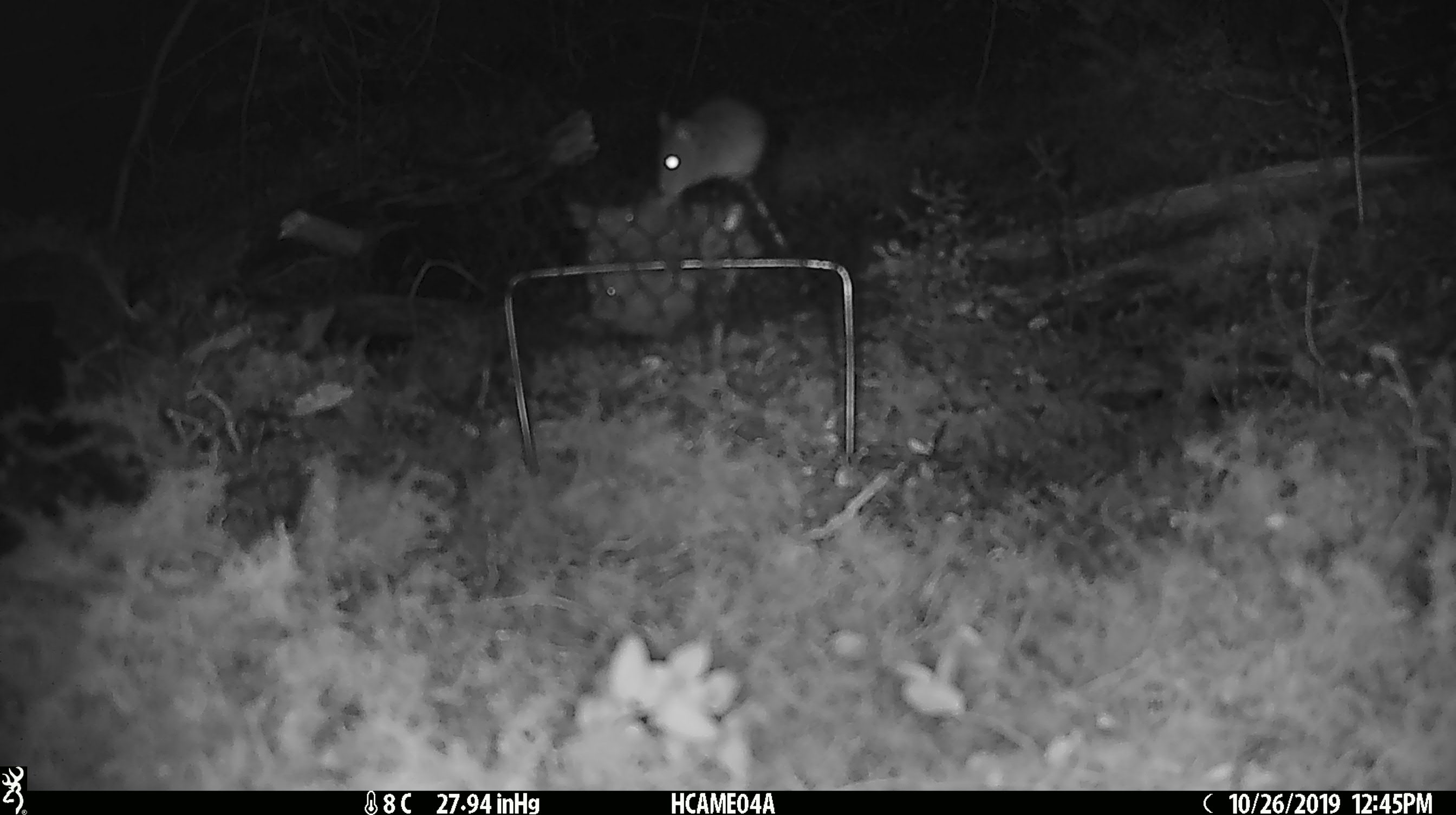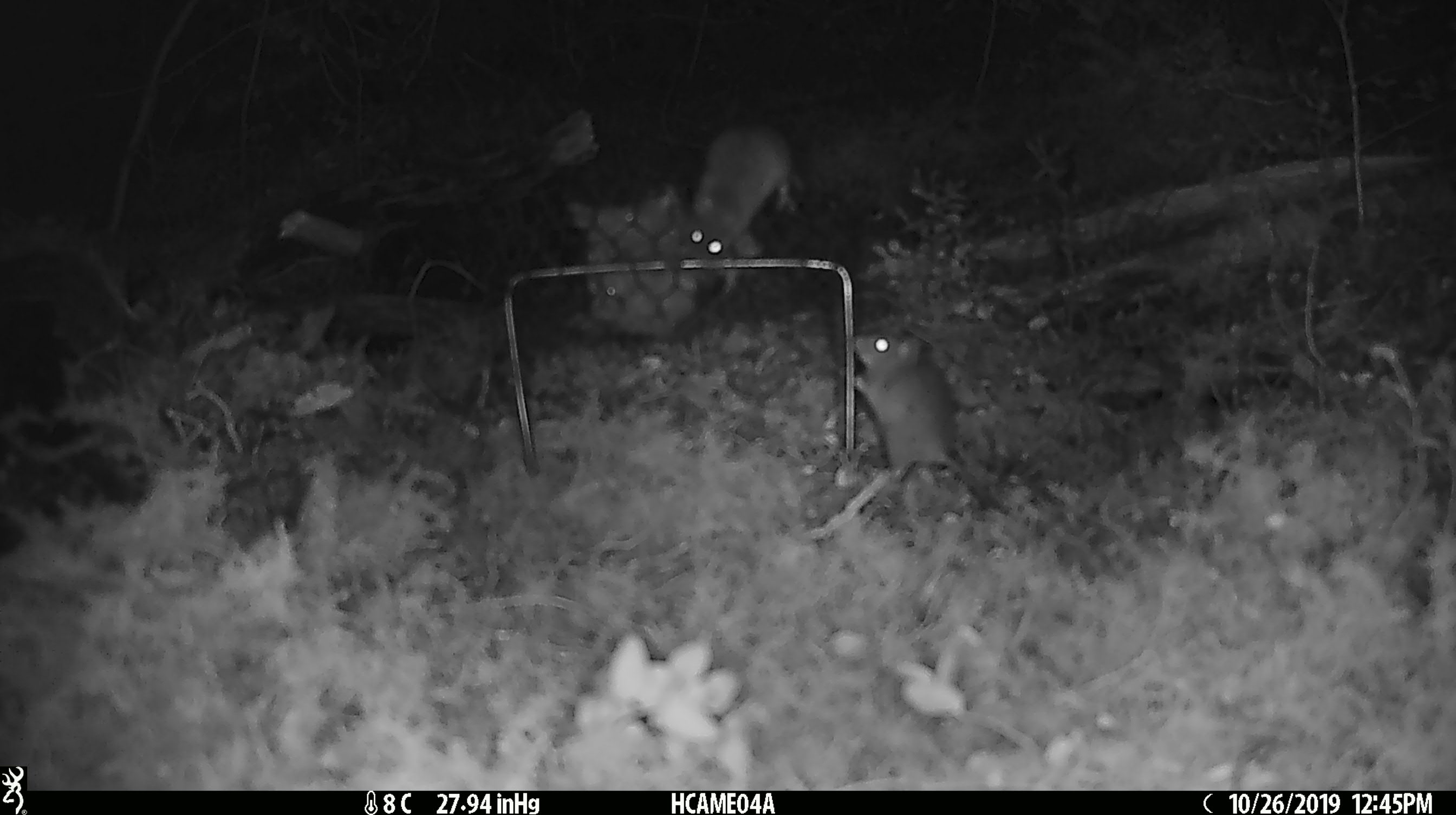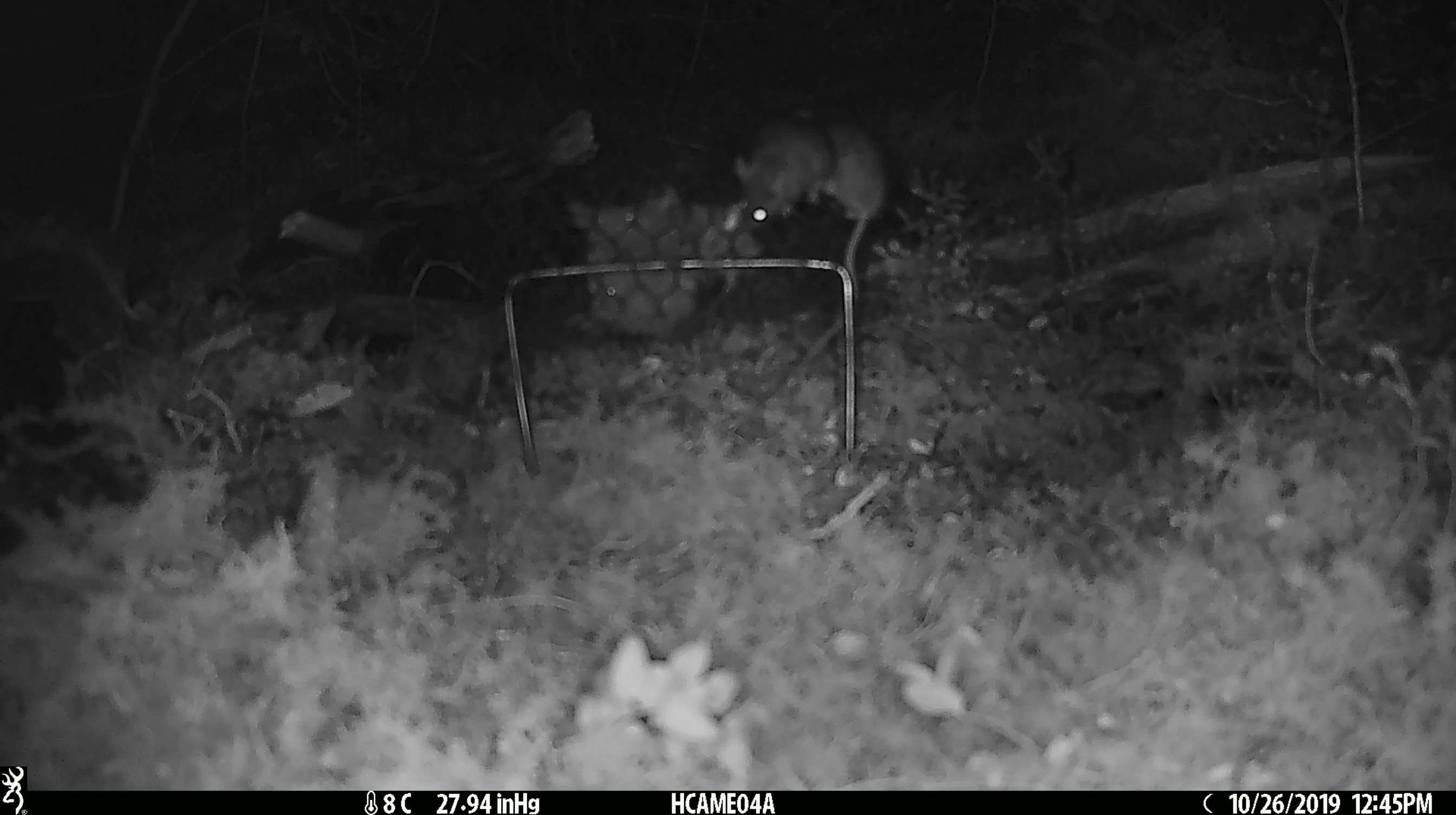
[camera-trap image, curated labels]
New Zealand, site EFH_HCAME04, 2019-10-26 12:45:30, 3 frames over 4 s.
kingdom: Animalia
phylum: Chordata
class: Mammalia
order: Rodentia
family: Muridae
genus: Mus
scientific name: Mus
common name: mouse